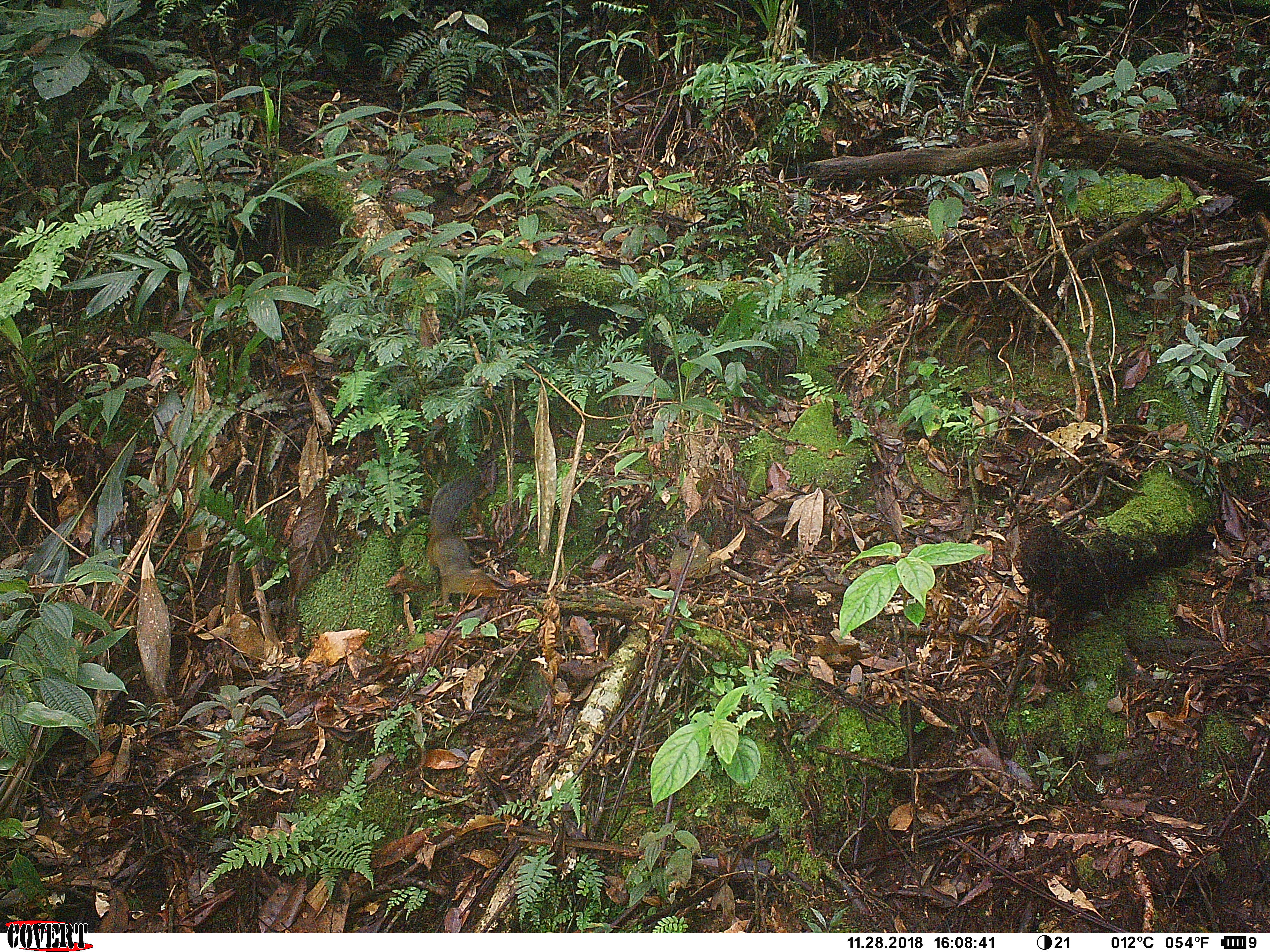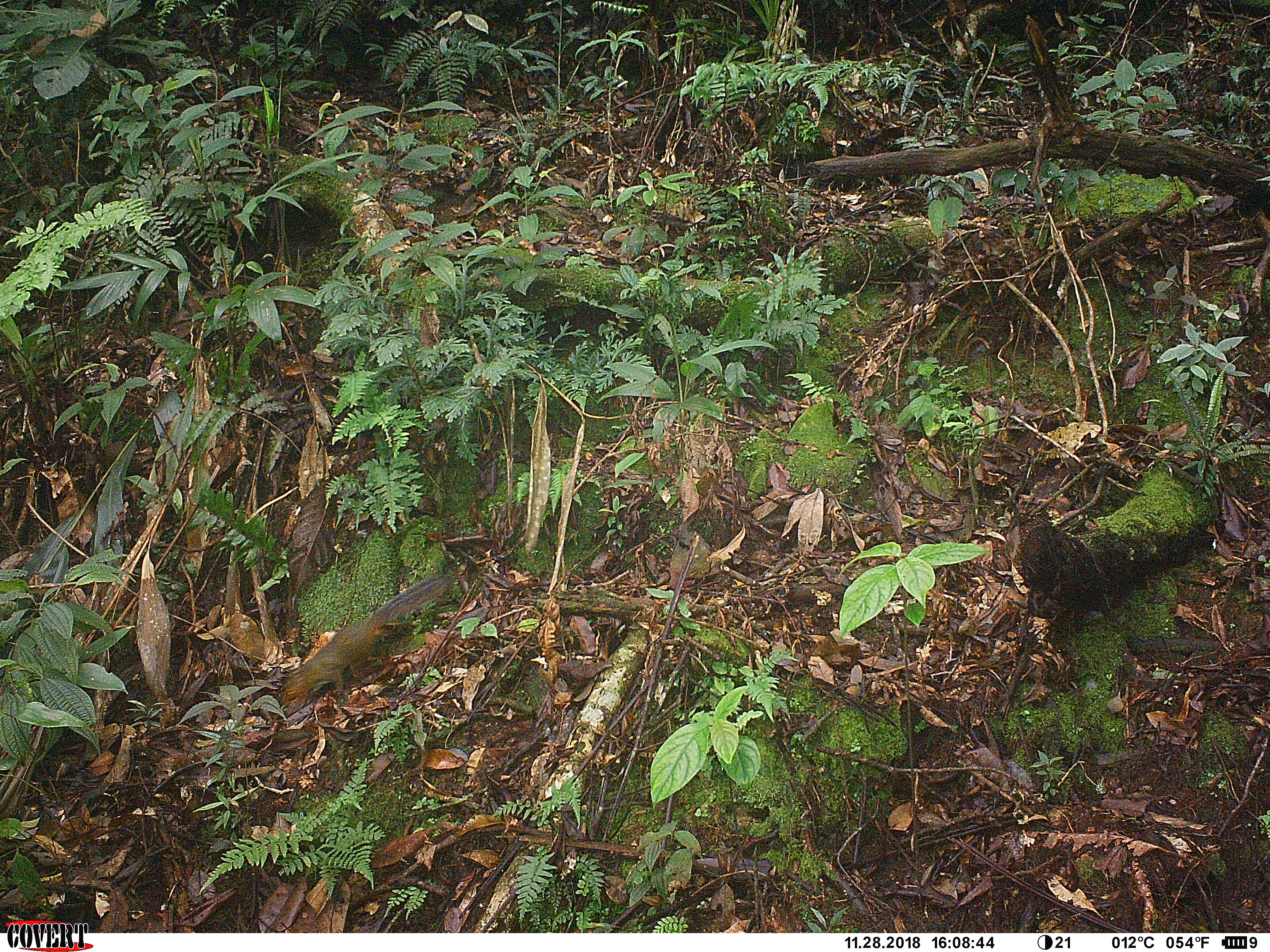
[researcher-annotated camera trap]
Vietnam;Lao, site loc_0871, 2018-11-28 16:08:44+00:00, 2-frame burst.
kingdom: Animalia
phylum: Chordata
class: Mammalia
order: Rodentia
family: Sciuridae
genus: Dremomys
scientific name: Dremomys rufigenis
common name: red-cheeked squirrel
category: red cheeked squirrel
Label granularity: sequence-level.